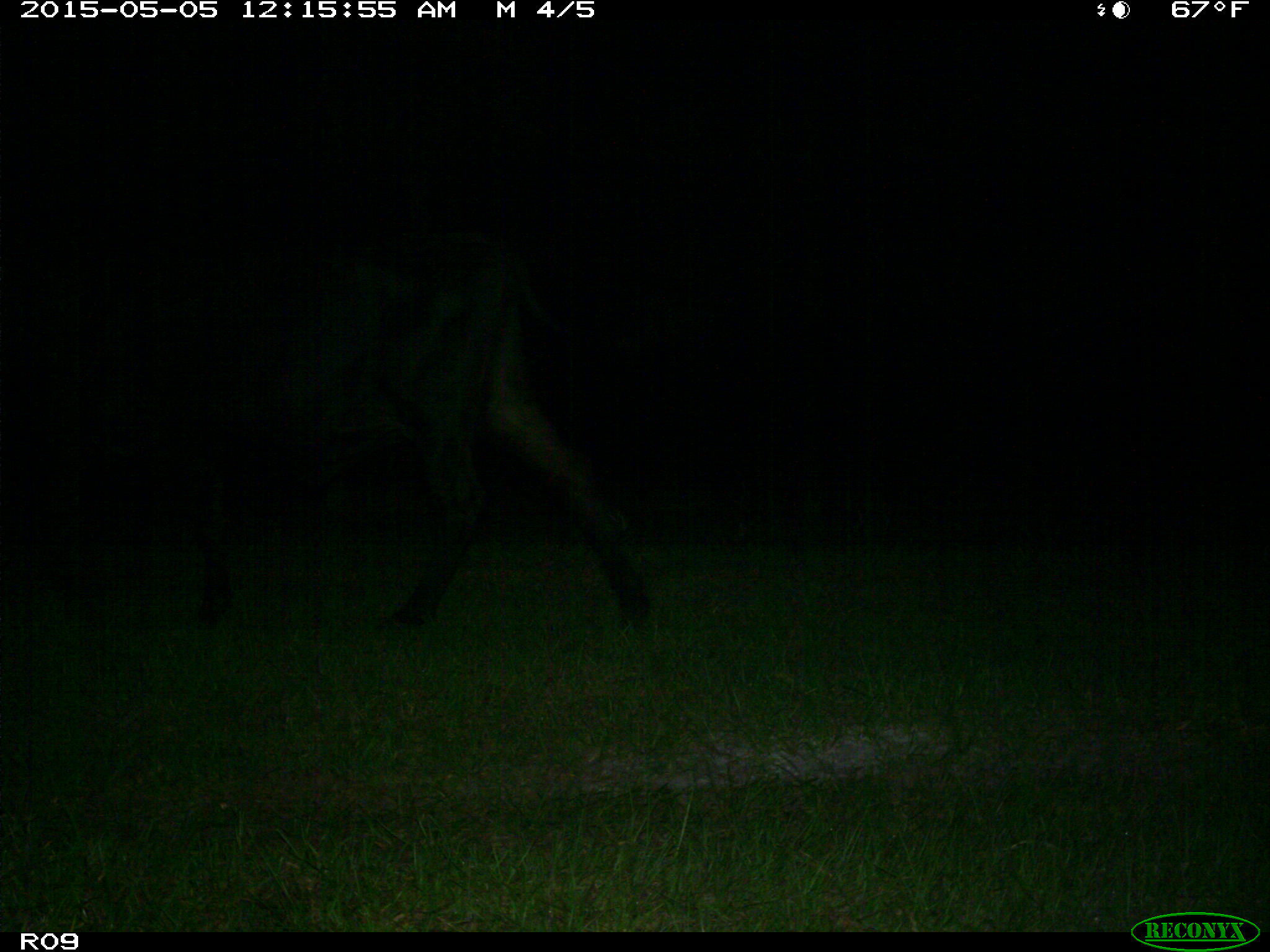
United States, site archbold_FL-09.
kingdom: Animalia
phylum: Chordata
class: Mammalia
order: Artiodactyla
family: Bovidae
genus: Bos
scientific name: Bos taurus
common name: domestic cow